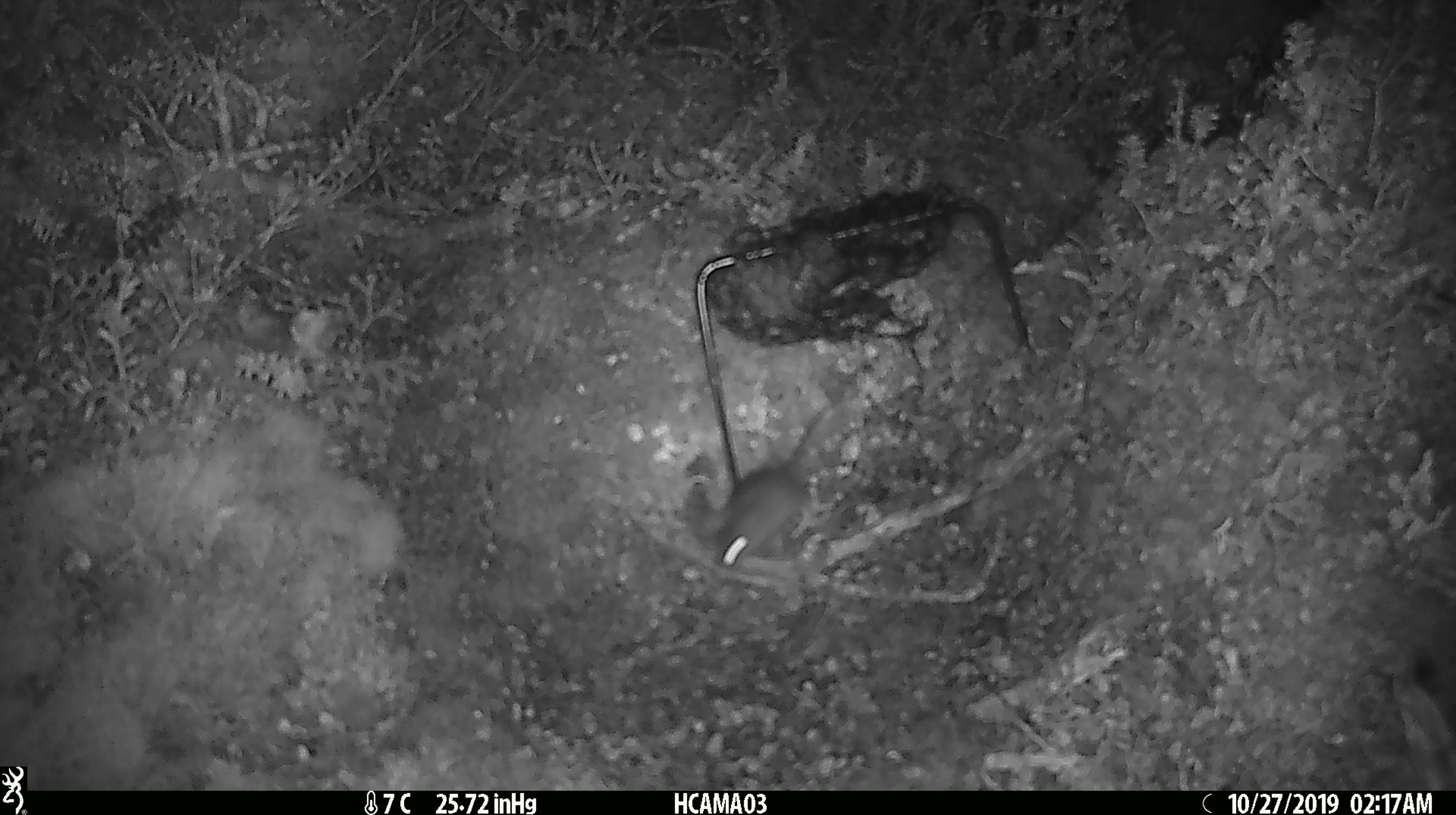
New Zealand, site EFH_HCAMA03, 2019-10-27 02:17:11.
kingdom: Animalia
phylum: Chordata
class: Mammalia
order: Rodentia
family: Muridae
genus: Mus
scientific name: Mus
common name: mouse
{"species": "mouse (Mus)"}